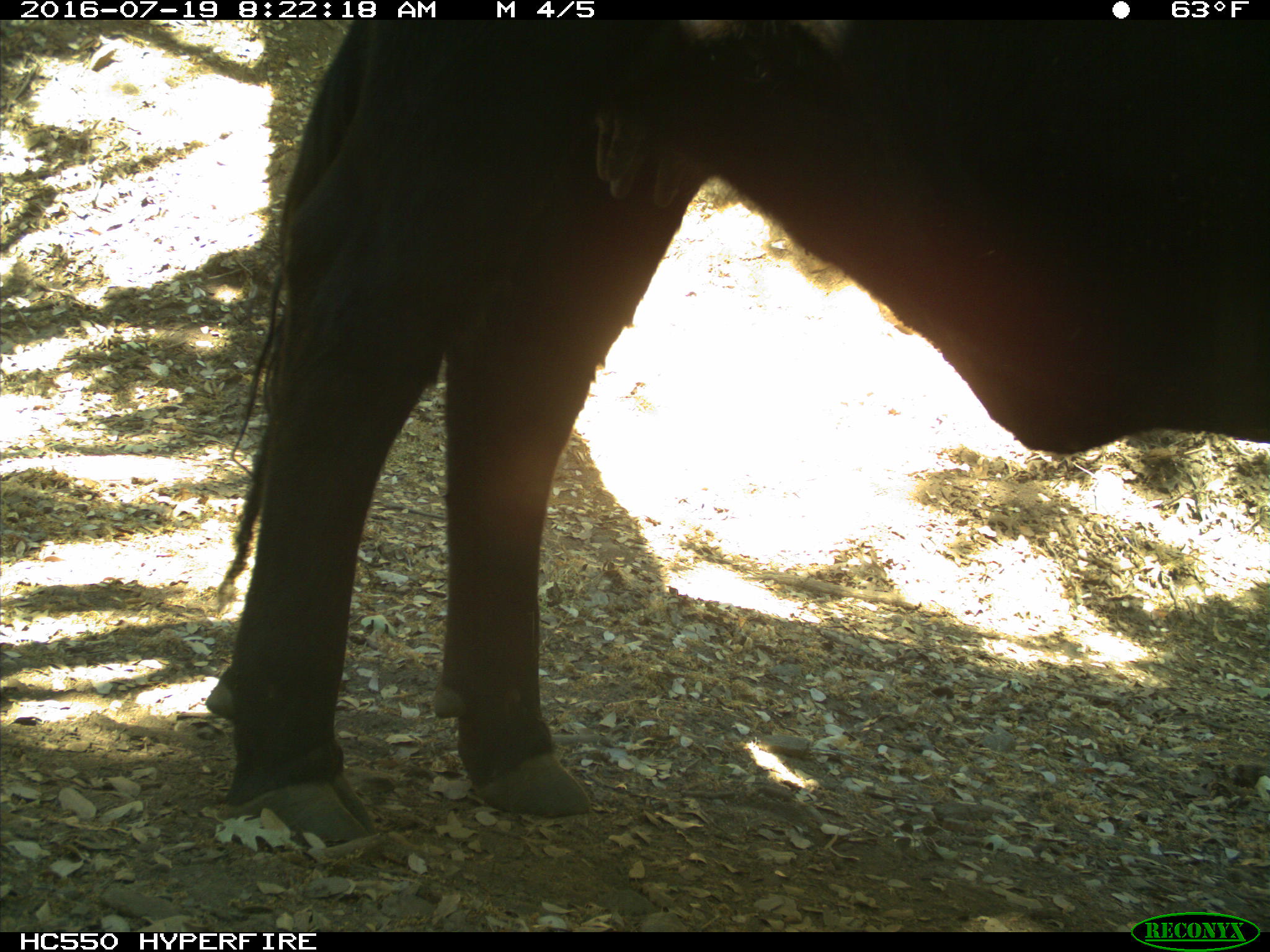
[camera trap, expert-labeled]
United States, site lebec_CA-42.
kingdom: Animalia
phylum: Chordata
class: Mammalia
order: Artiodactyla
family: Bovidae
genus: Bos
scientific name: Bos taurus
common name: domestic cow